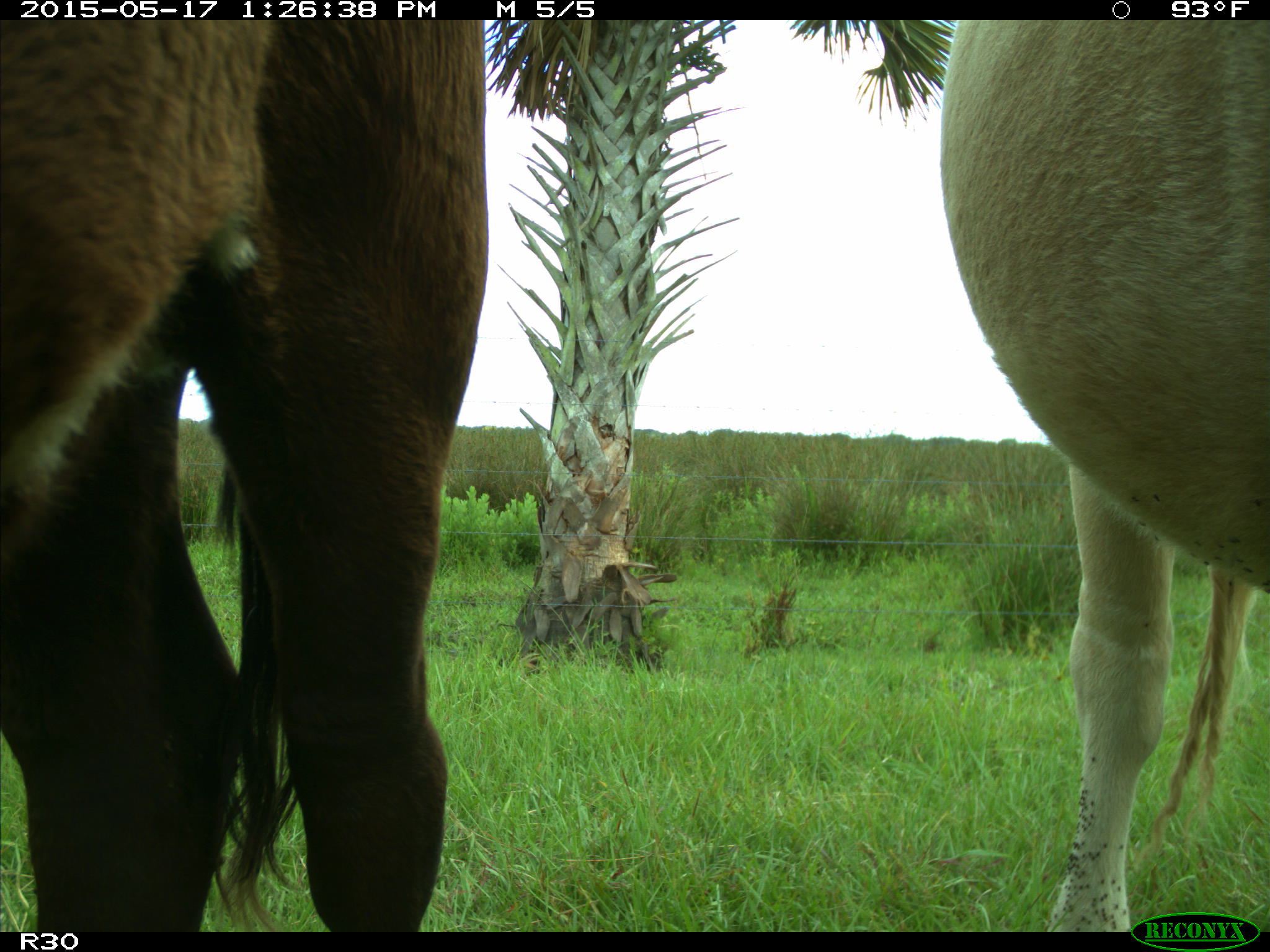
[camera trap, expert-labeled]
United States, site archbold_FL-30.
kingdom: Animalia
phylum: Chordata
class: Mammalia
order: Artiodactyla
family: Bovidae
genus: Bos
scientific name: Bos taurus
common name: domestic cow